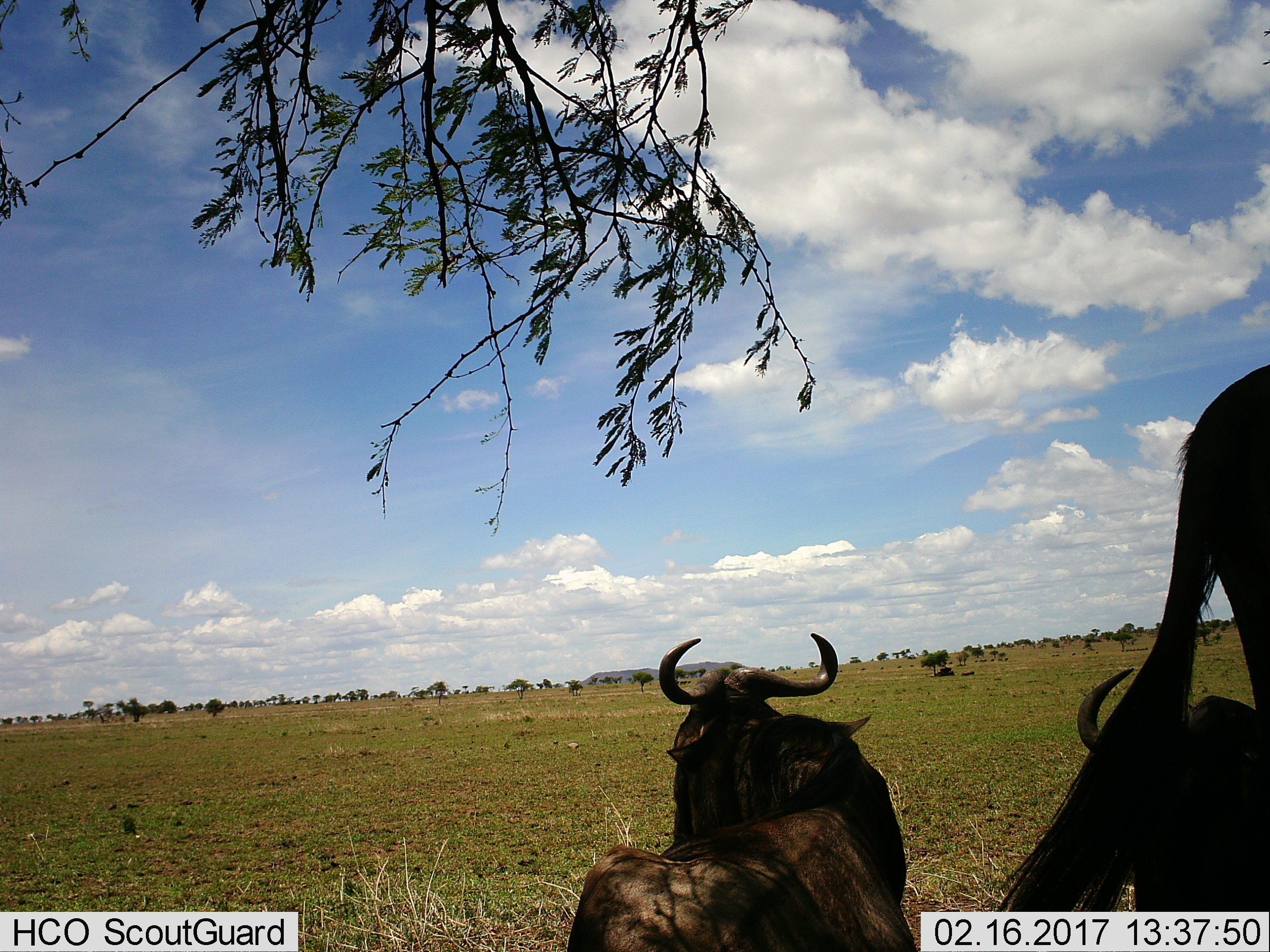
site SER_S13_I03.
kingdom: Animalia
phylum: Chordata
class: Mammalia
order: Artiodactyla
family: Bovidae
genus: Connochaetes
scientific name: Connochaetes taurinus taurinus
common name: blue wildebeest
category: wildebeestblue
Wildebeestblue (blue wildebeest) (Connochaetes taurinus taurinus), count 3. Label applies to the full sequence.